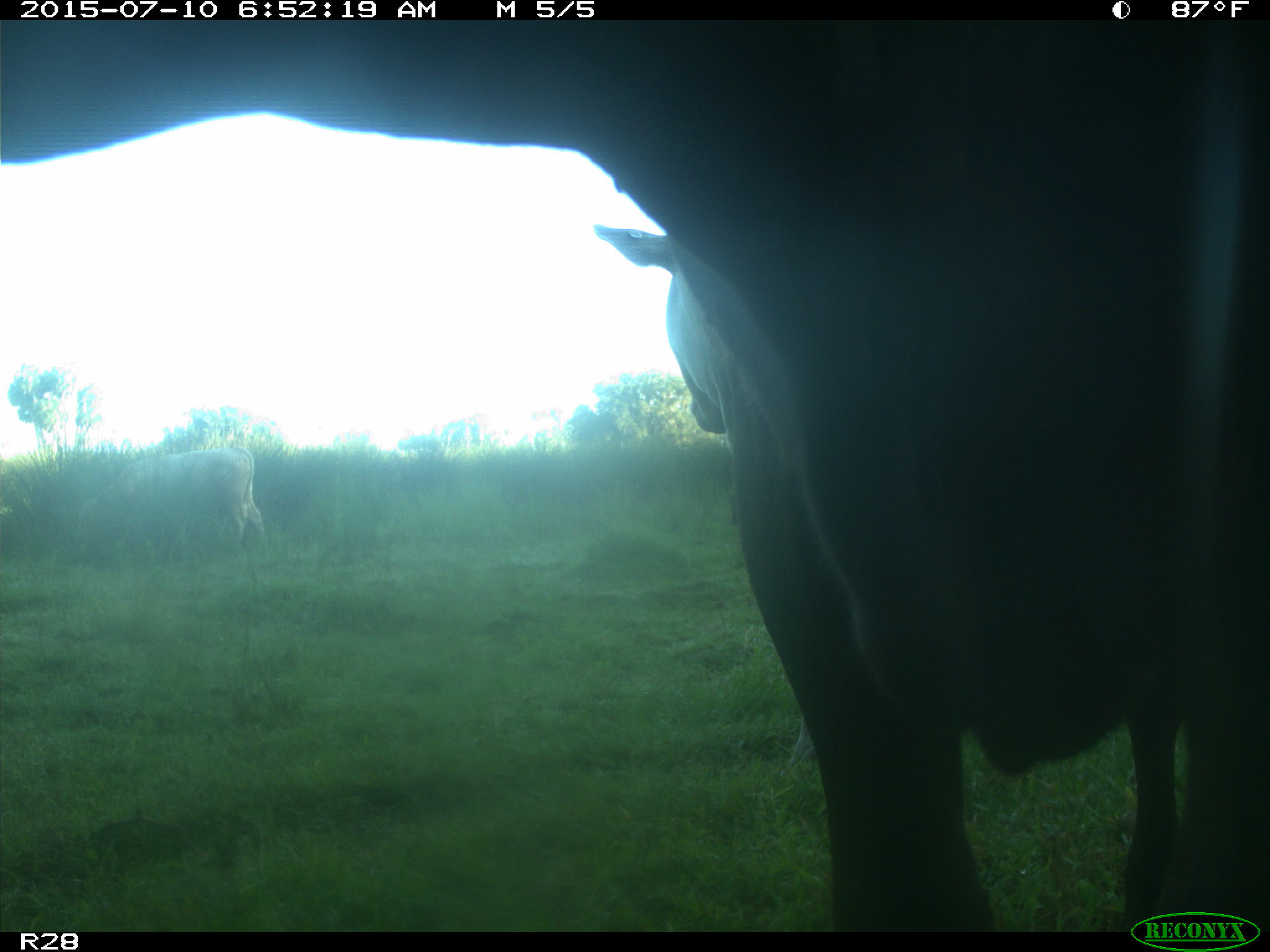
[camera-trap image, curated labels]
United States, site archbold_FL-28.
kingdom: Animalia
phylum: Chordata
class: Mammalia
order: Artiodactyla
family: Bovidae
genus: Bos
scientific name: Bos taurus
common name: domestic cow